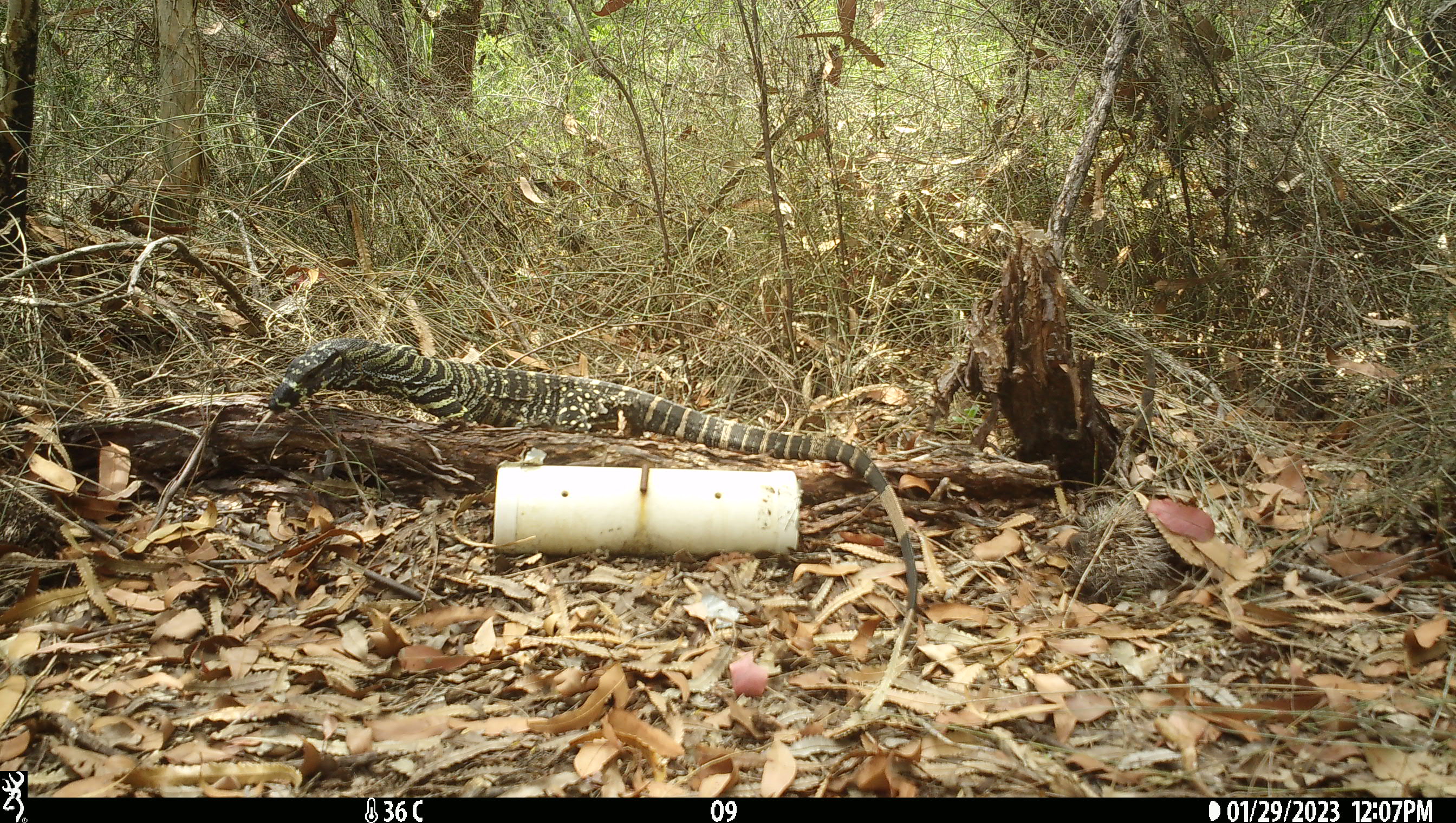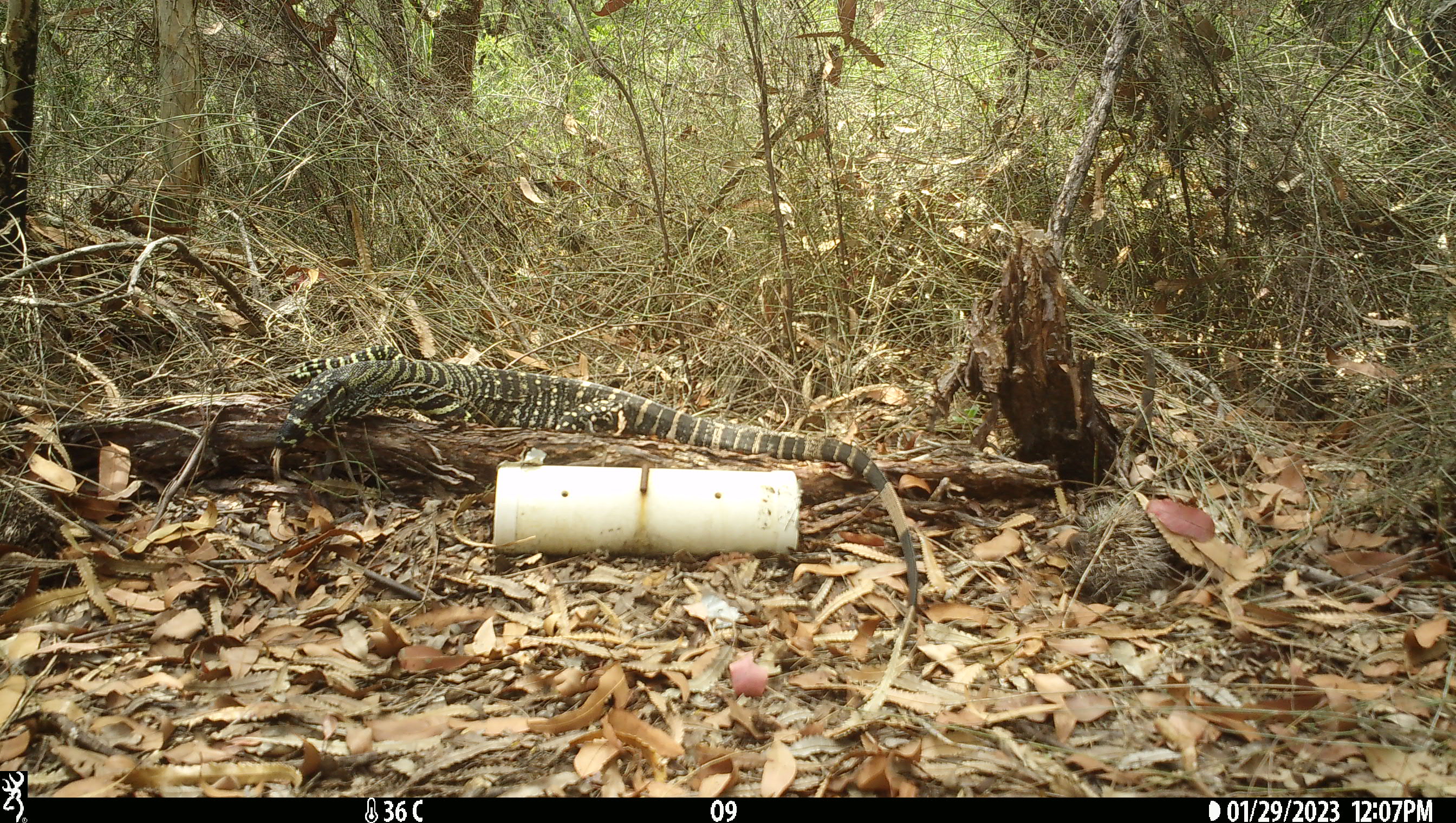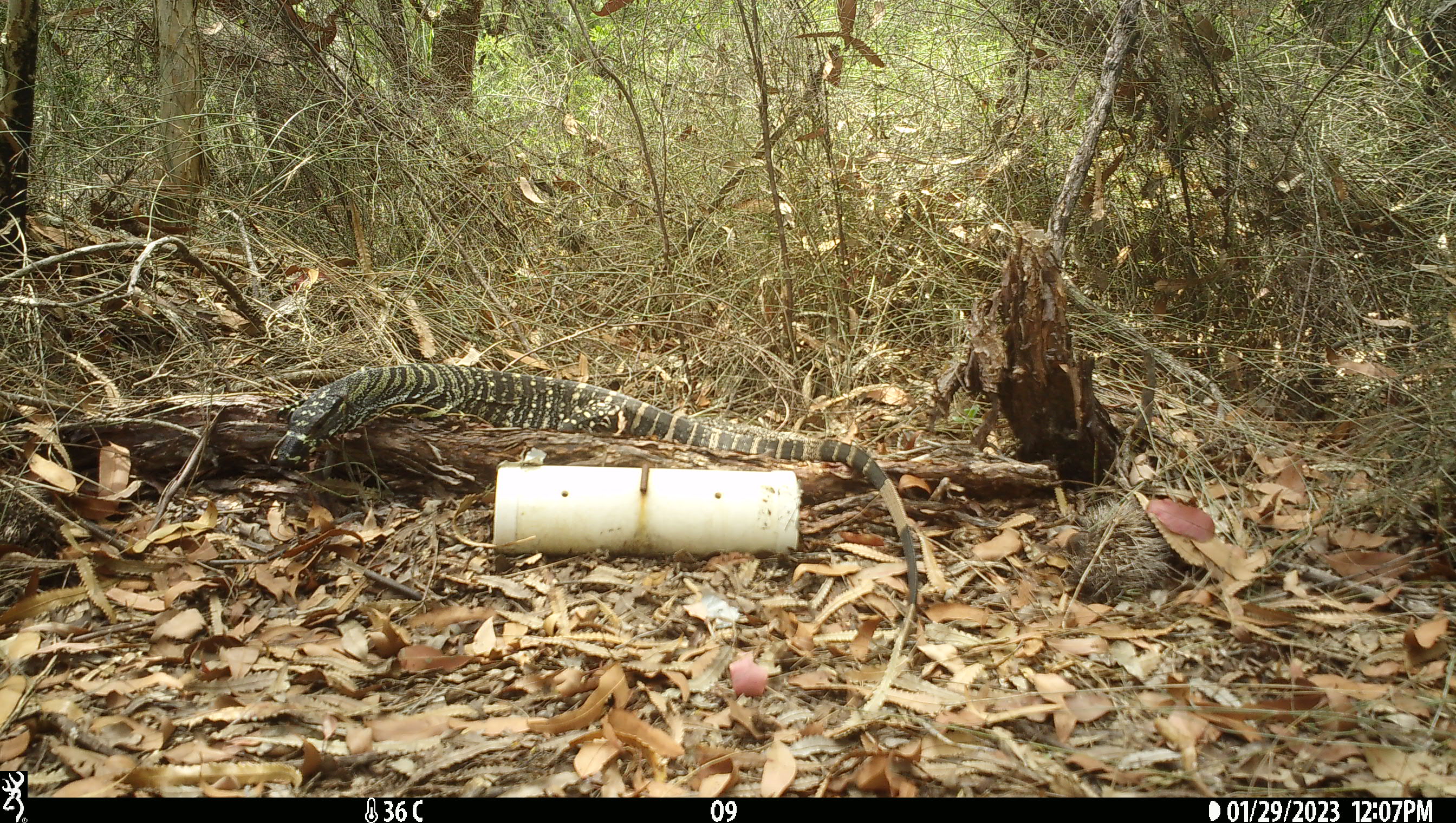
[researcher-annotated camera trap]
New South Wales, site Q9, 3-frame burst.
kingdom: Animalia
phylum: Chordata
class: Reptilia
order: Squamata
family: Varanidae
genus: Varanus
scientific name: Varanus varius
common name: lace monitor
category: goanna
Goanna (lace monitor) (Varanus varius).